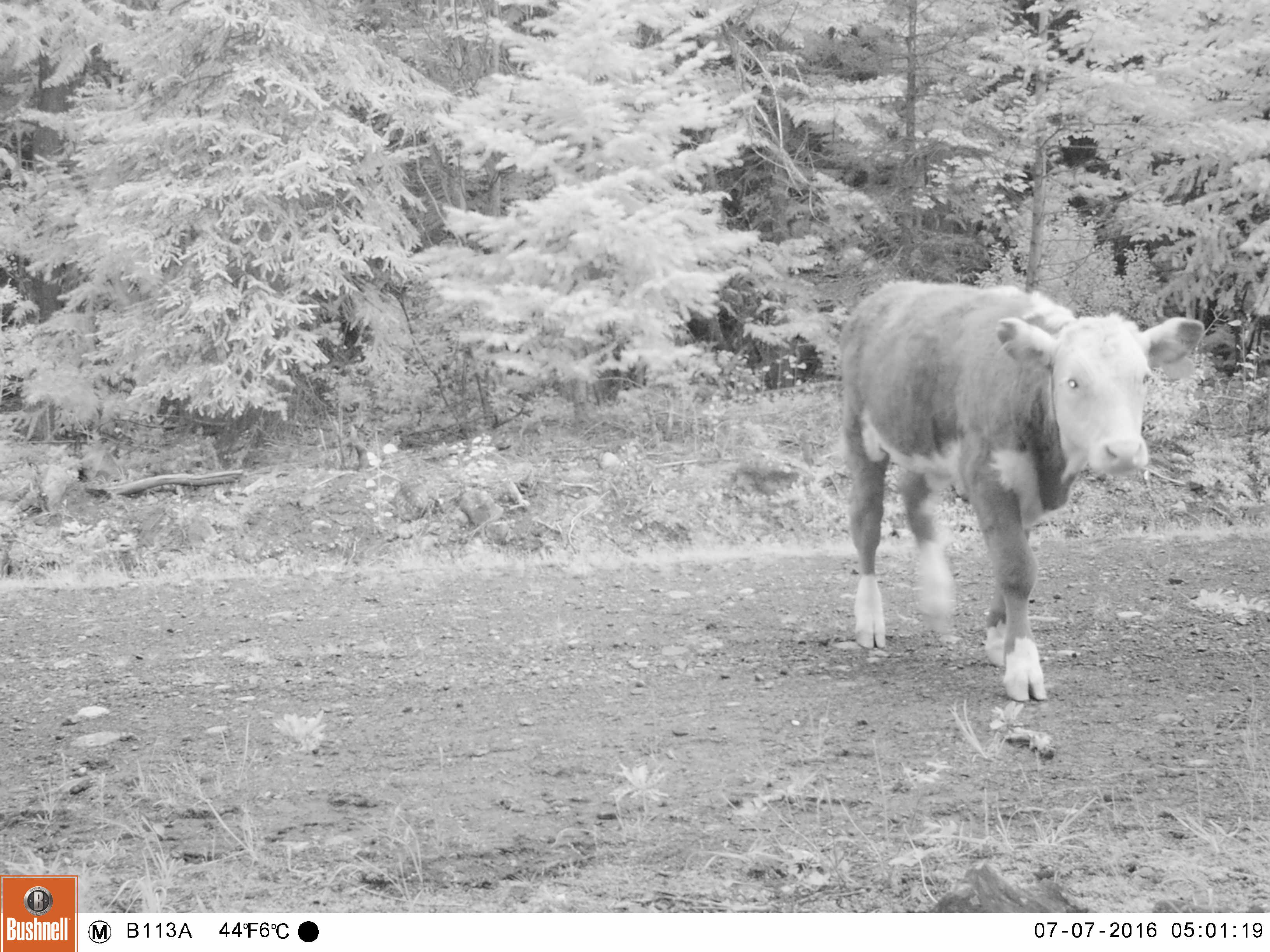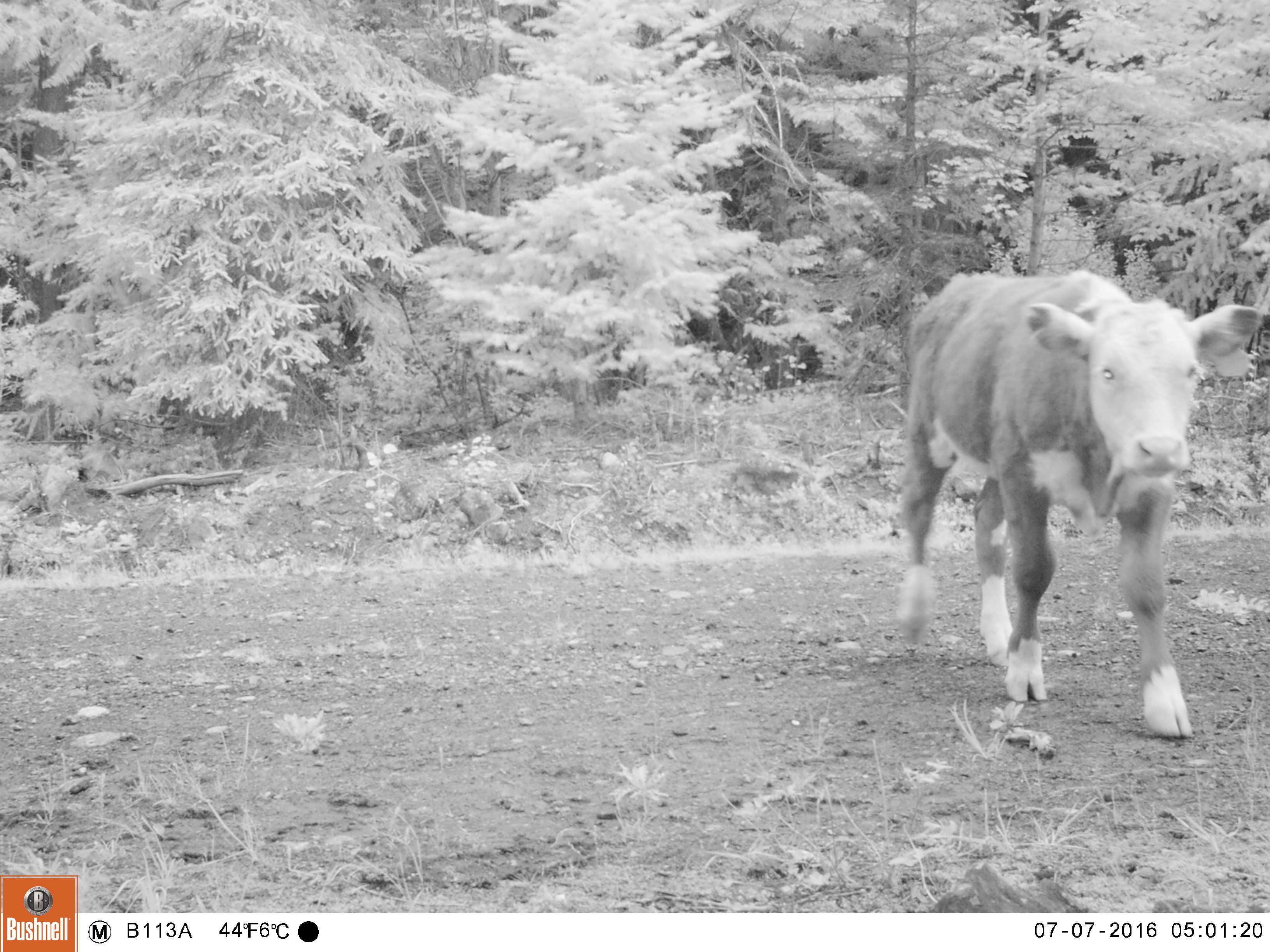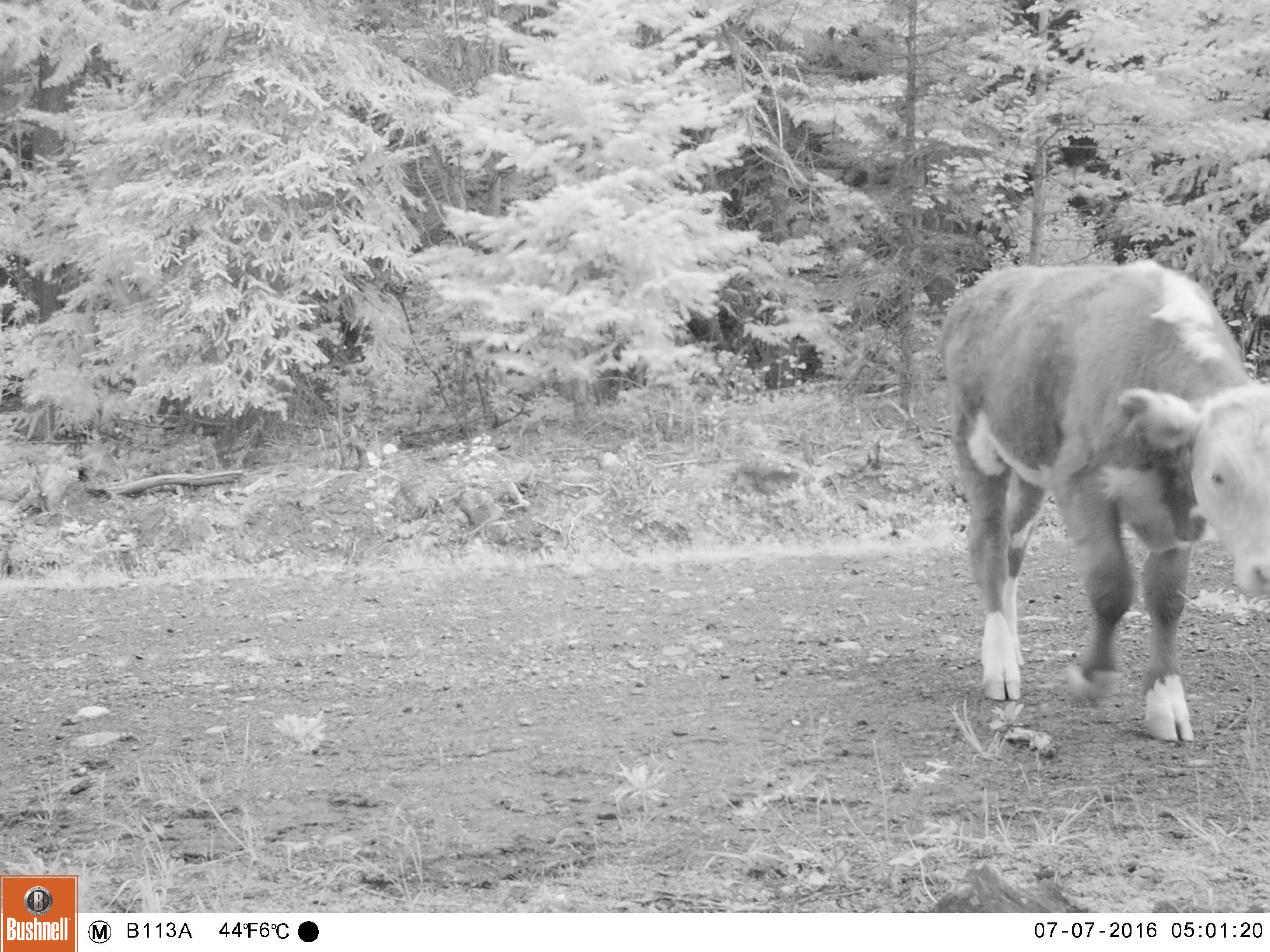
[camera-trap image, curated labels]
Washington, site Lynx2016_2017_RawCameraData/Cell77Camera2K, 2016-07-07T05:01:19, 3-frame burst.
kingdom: Animalia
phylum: Chordata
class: Mammalia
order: Artiodactyla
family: Bovidae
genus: Bos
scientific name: Bos taurus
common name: domestic cattle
Domestic cattle (Bos taurus). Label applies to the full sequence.